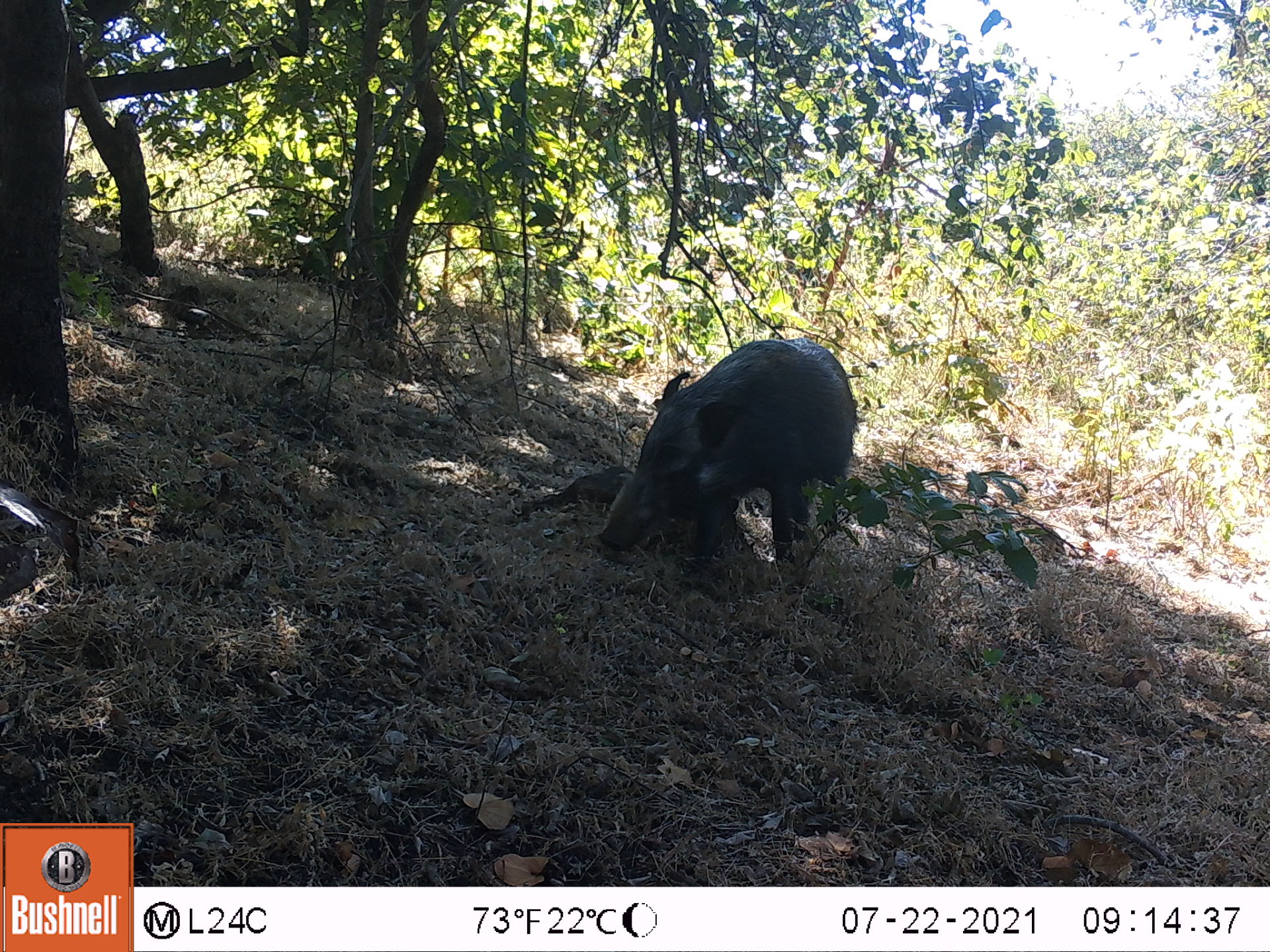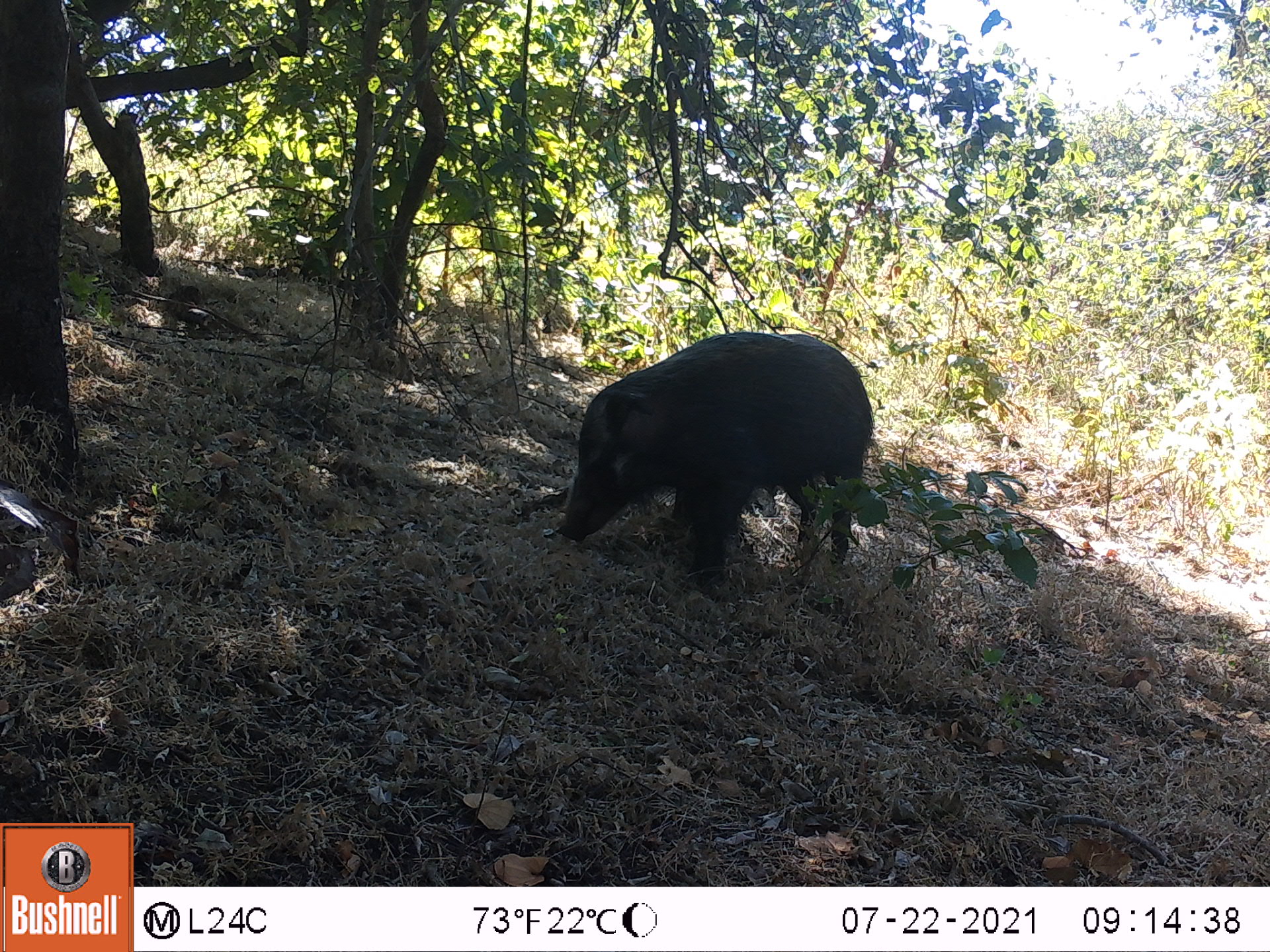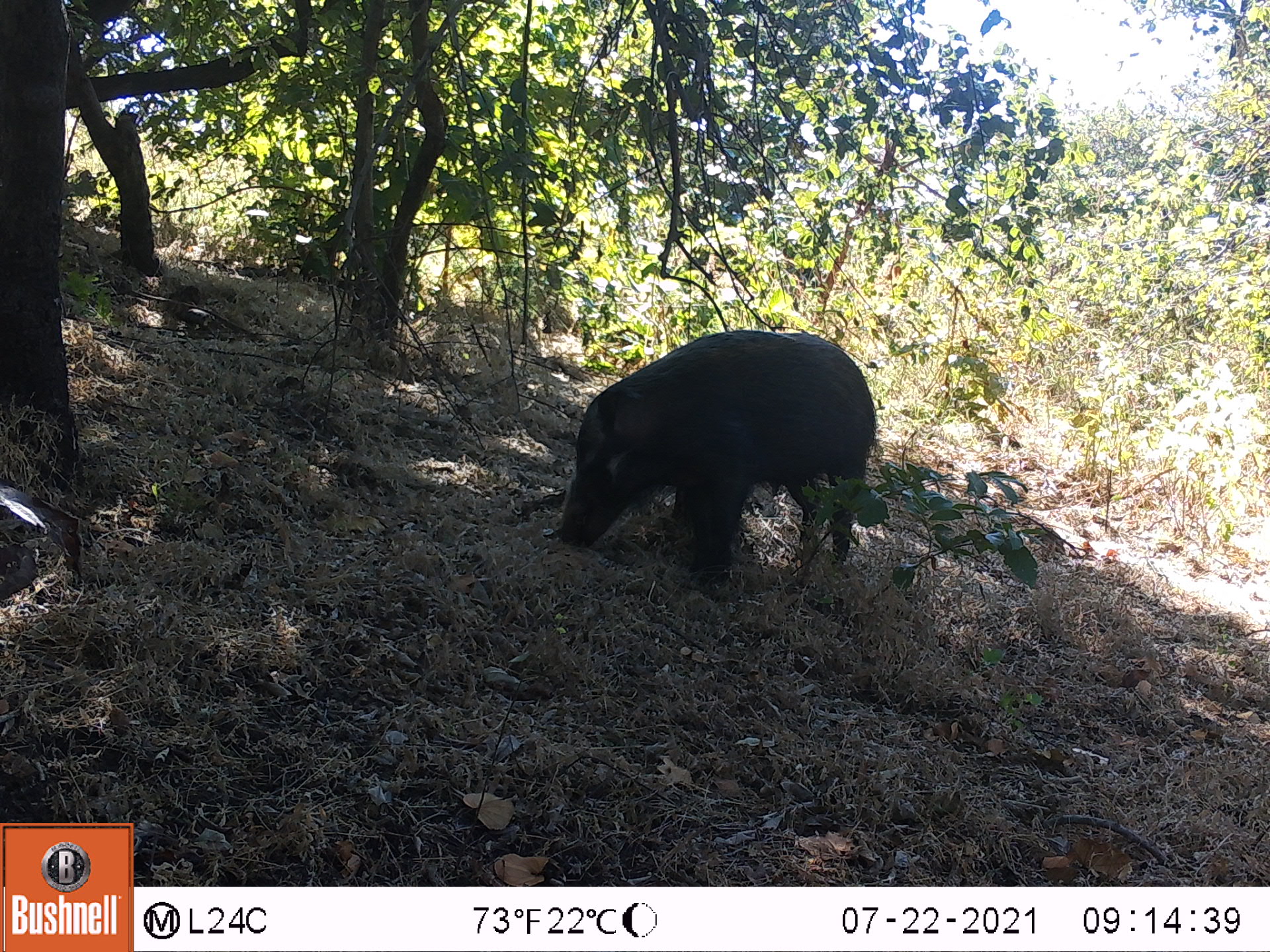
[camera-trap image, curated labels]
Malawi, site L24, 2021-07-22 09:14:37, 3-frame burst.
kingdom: Animalia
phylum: Chordata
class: Mammalia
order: Artiodactyla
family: Suidae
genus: Potamochoerus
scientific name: Potamochoerus larvatus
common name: bushpig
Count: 1.